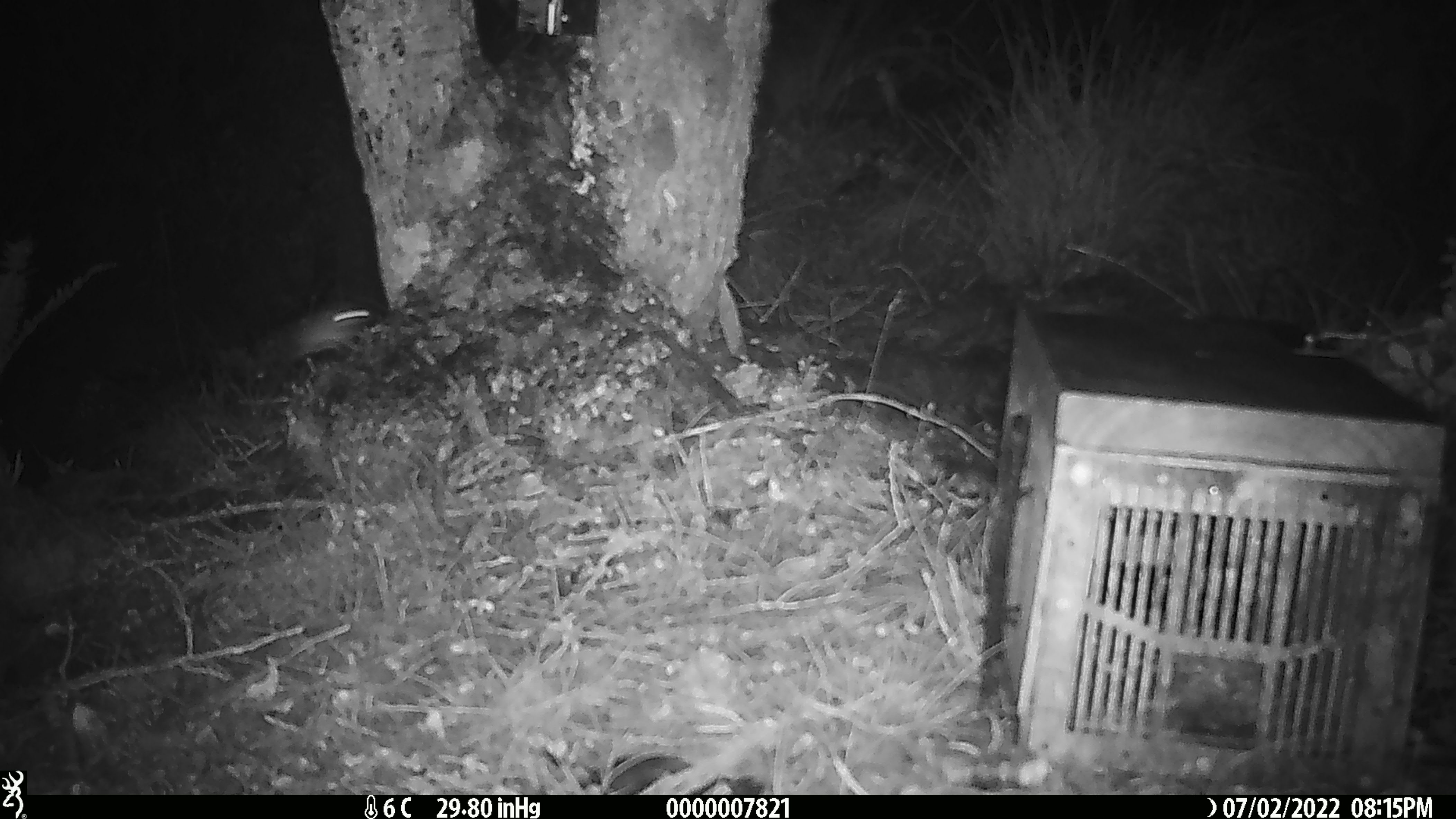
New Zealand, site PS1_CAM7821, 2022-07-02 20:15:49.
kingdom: Animalia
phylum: Chordata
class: Mammalia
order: Rodentia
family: Muridae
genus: Mus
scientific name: Mus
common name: mouse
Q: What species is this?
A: Mouse (Mus).